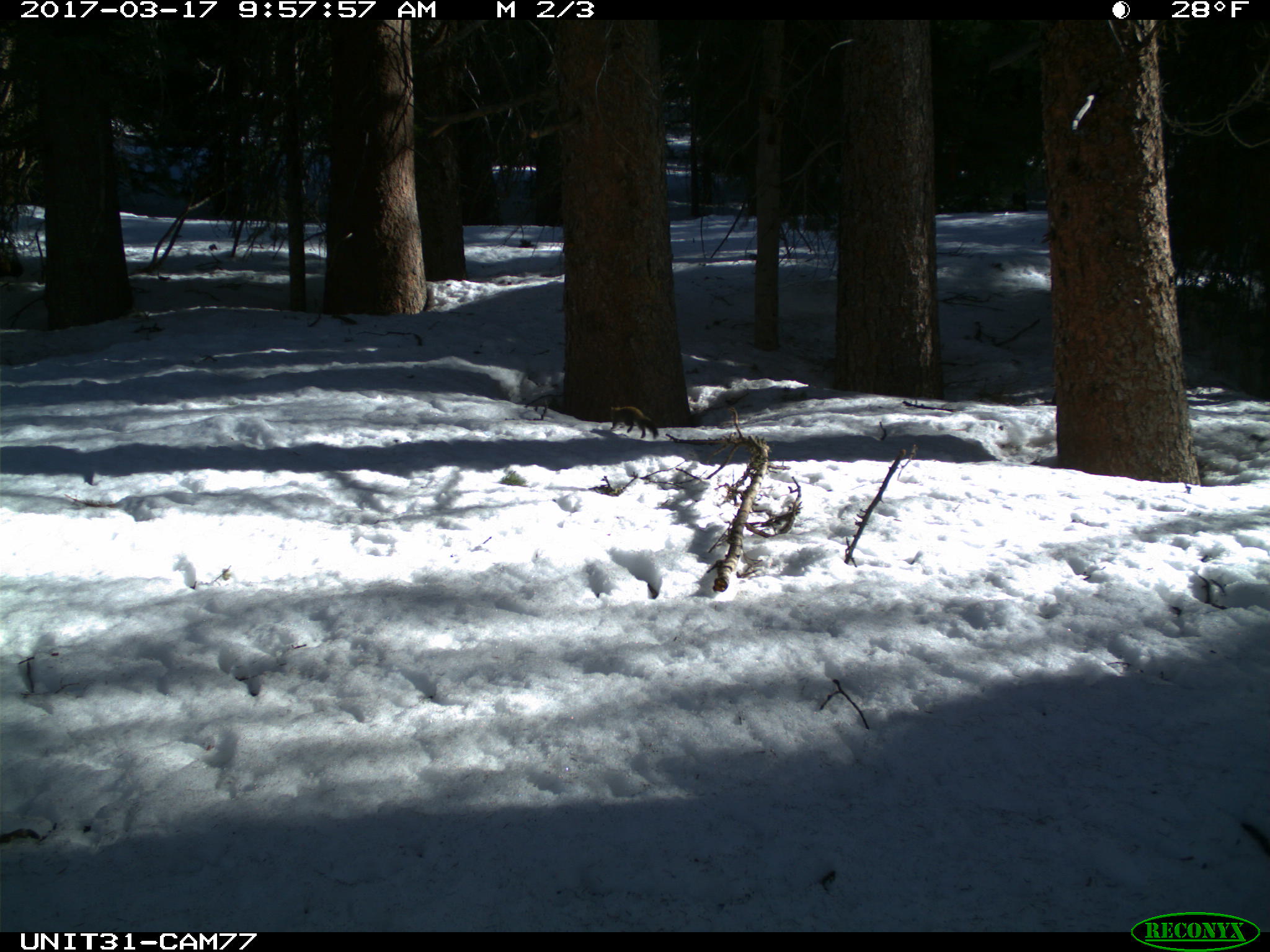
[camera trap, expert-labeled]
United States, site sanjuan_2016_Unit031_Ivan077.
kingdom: Animalia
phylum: Chordata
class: Mammalia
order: Rodentia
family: Sciuridae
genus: Tamiasciurus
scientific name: Tamiasciurus hudsonicus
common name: american red squirrel